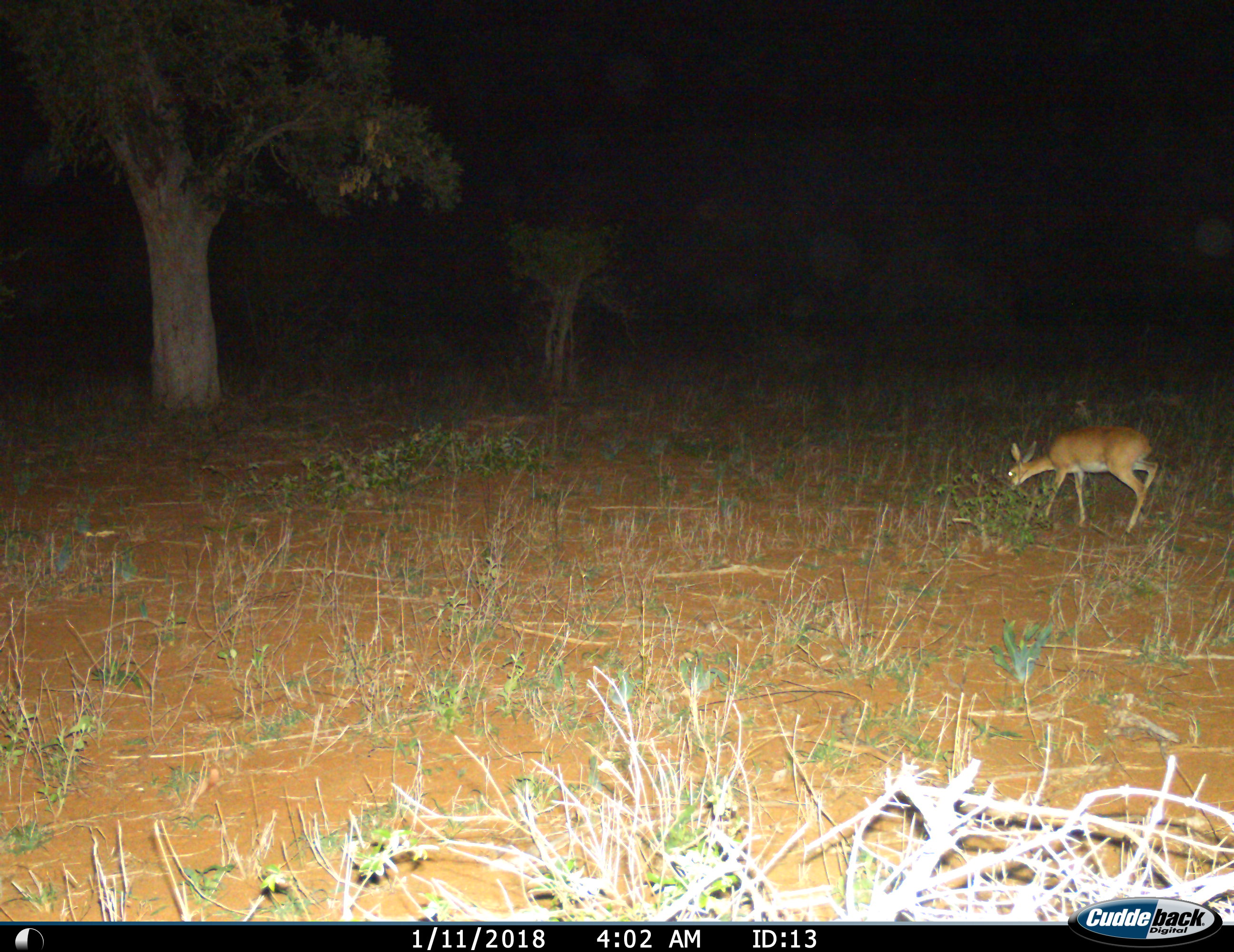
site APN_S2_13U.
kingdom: Animalia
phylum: Chordata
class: Mammalia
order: Artiodactyla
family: Bovidae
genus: Raphicerus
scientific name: Raphicerus campestris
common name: steenbok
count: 1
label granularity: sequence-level